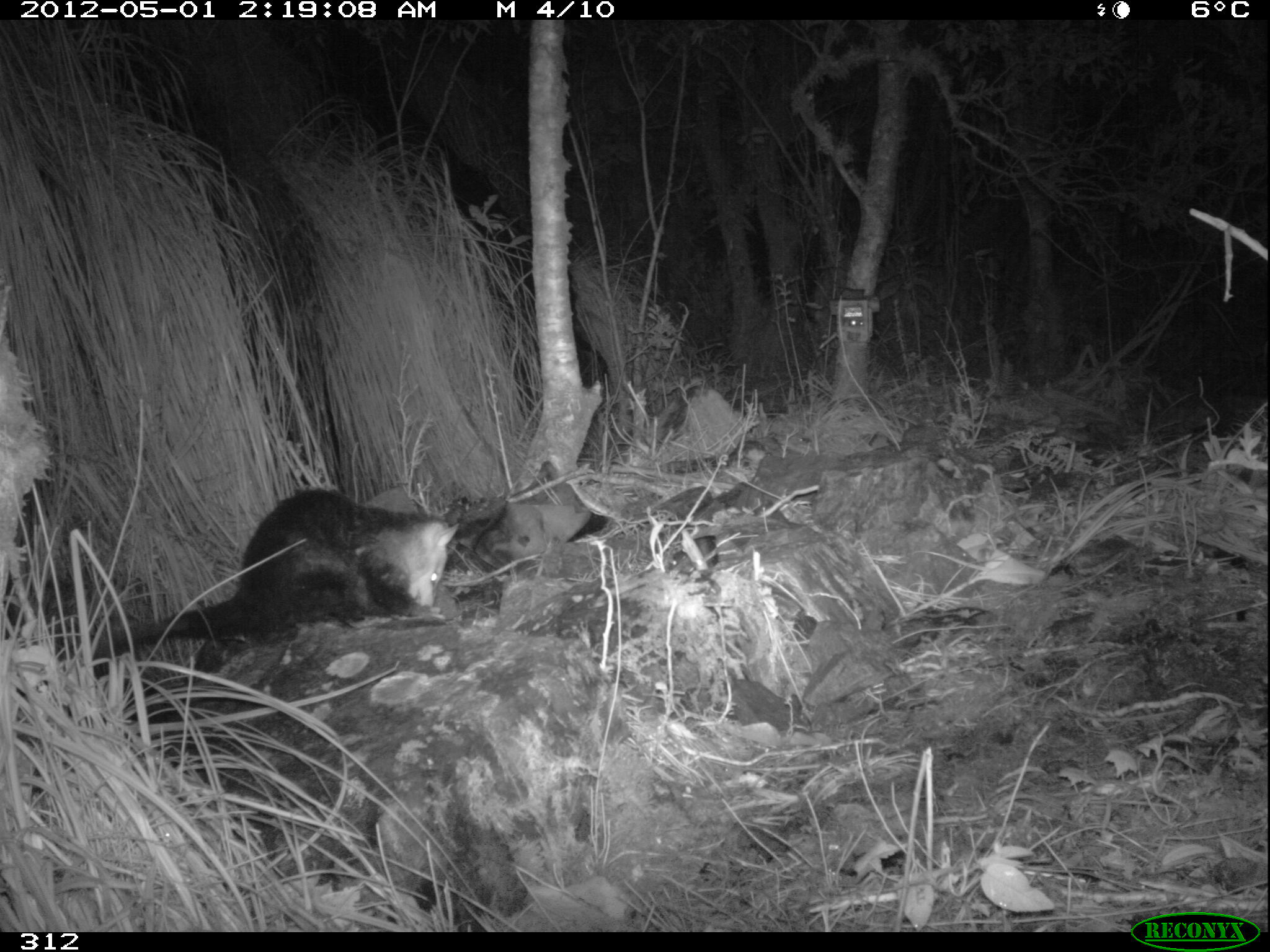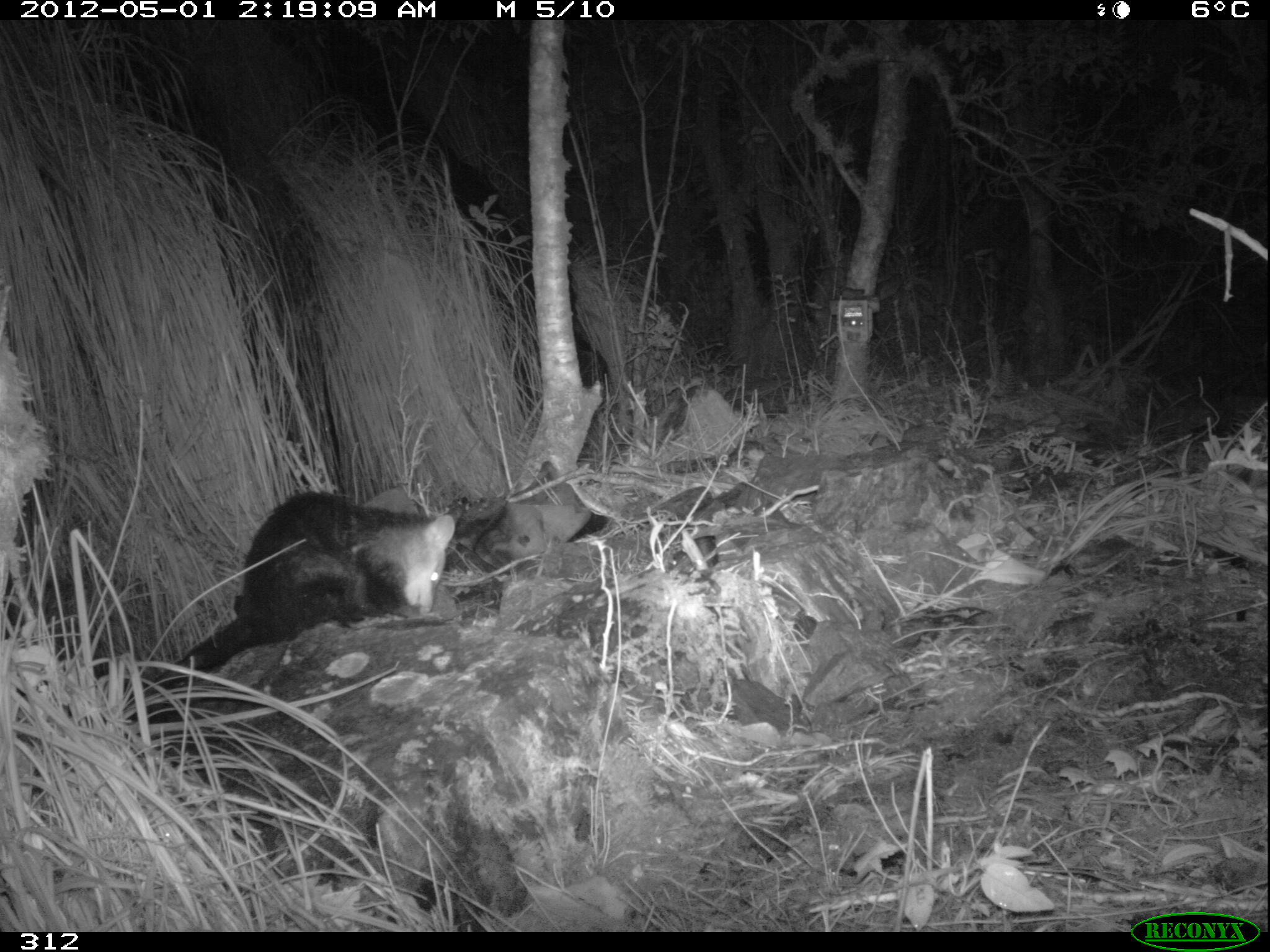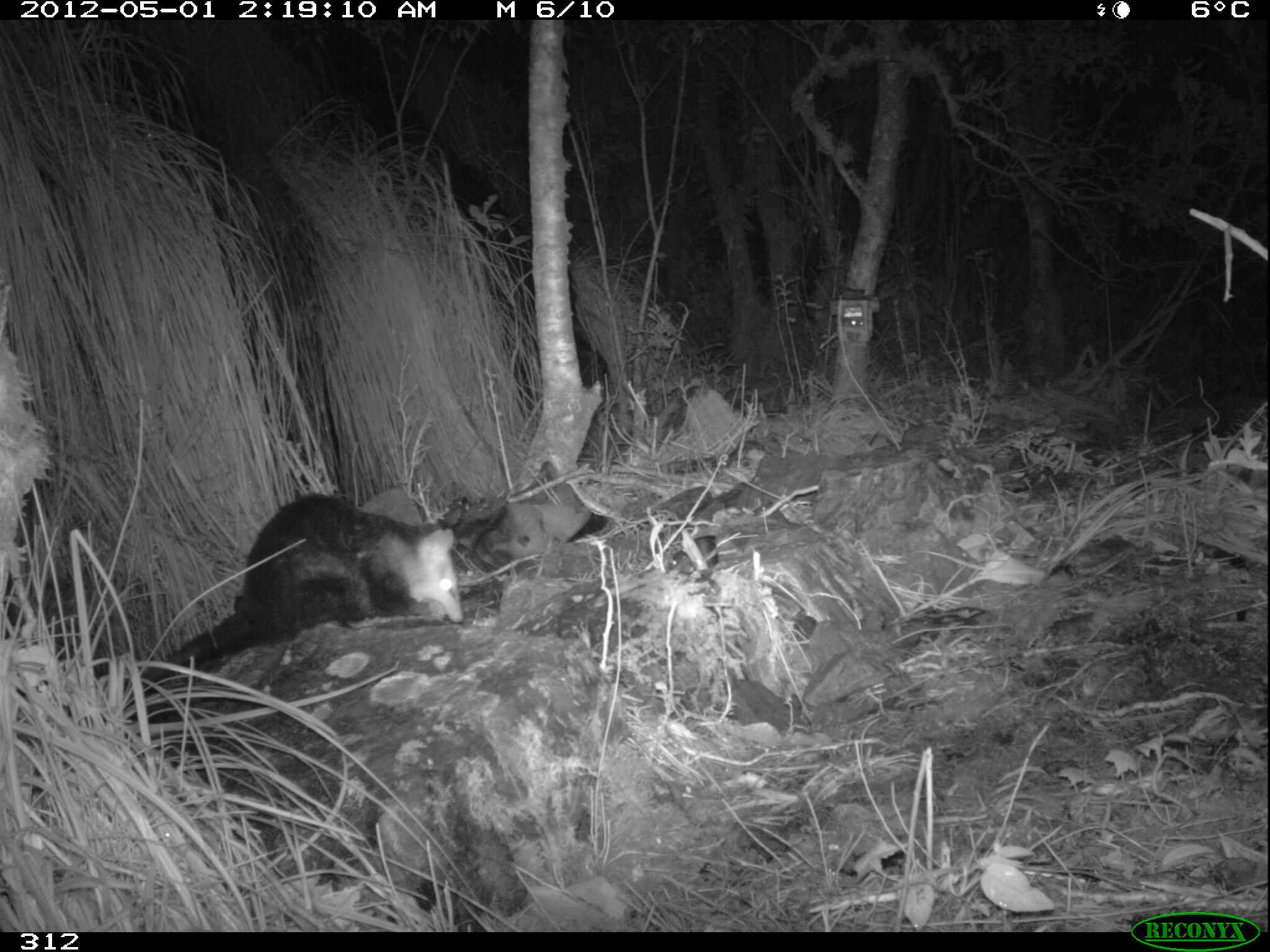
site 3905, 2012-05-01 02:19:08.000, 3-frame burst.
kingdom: Animalia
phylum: Chordata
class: Mammalia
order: Didelphimorphia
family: Didelphidae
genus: Didelphis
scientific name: Didelphis pernigra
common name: andean white-eared opossum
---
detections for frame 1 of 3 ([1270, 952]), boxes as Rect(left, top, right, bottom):
didelphis pernigra: Rect(111, 487, 458, 645)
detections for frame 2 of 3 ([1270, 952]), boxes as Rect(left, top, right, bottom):
didelphis pernigra: Rect(145, 490, 456, 692)